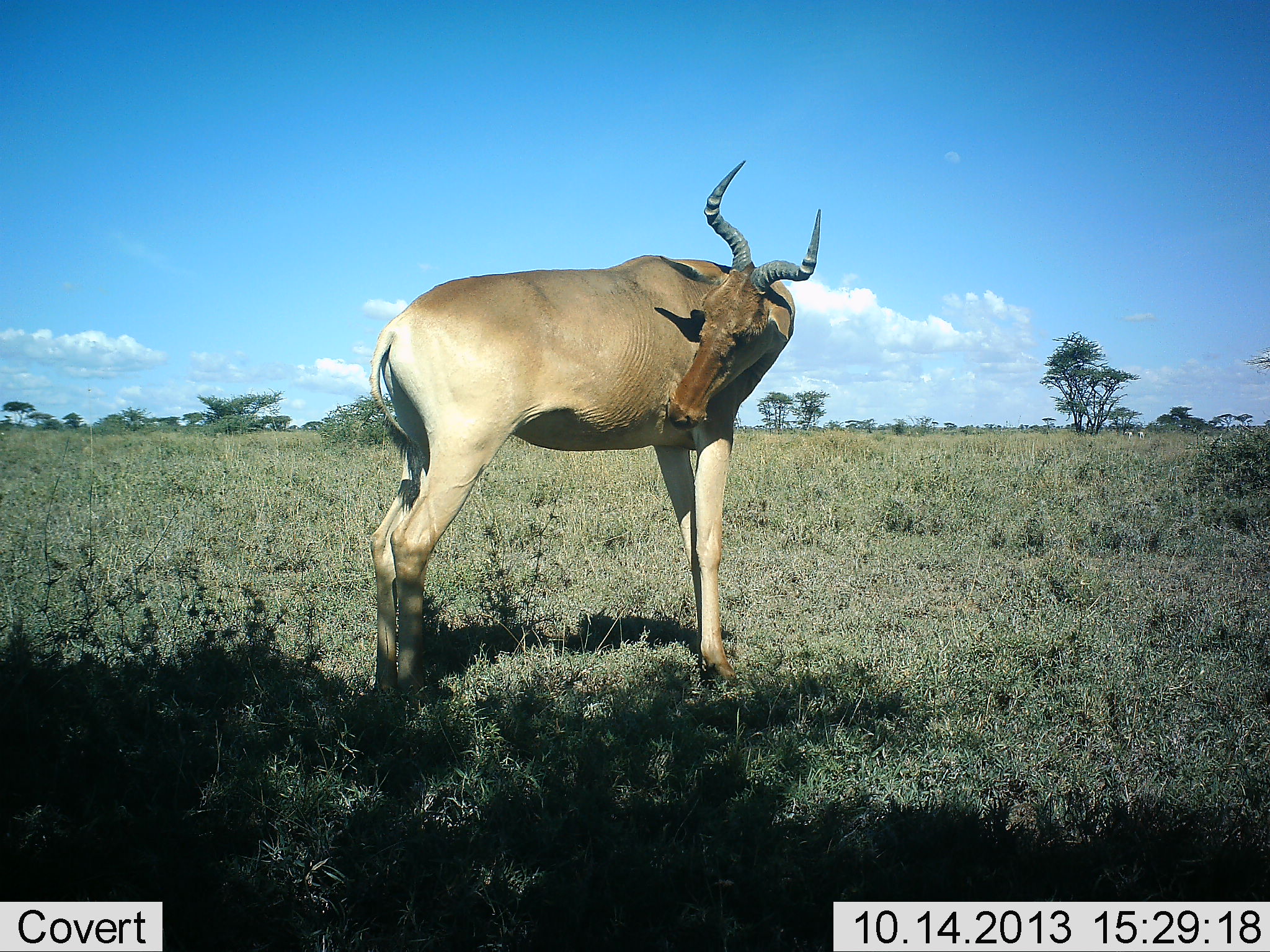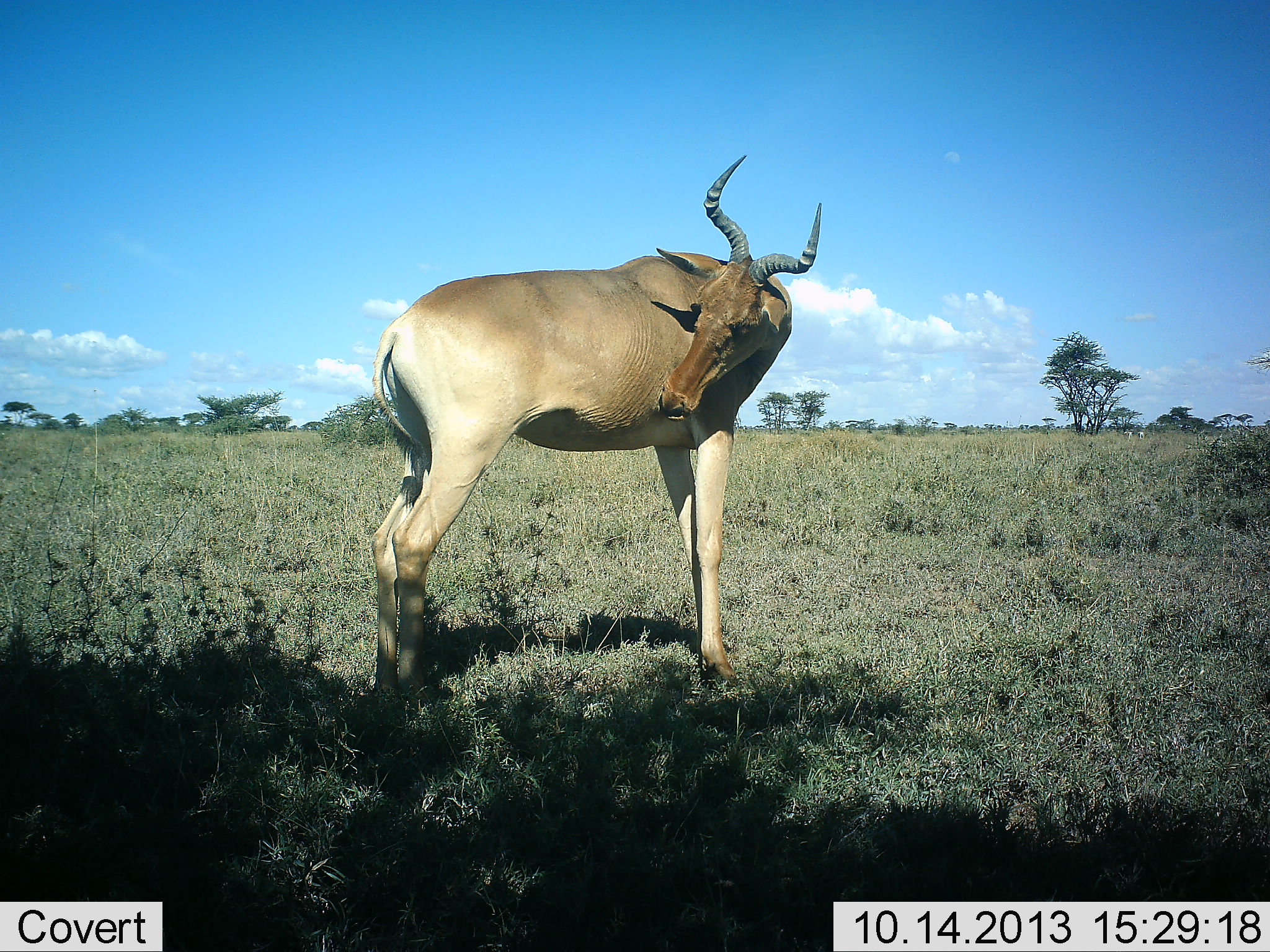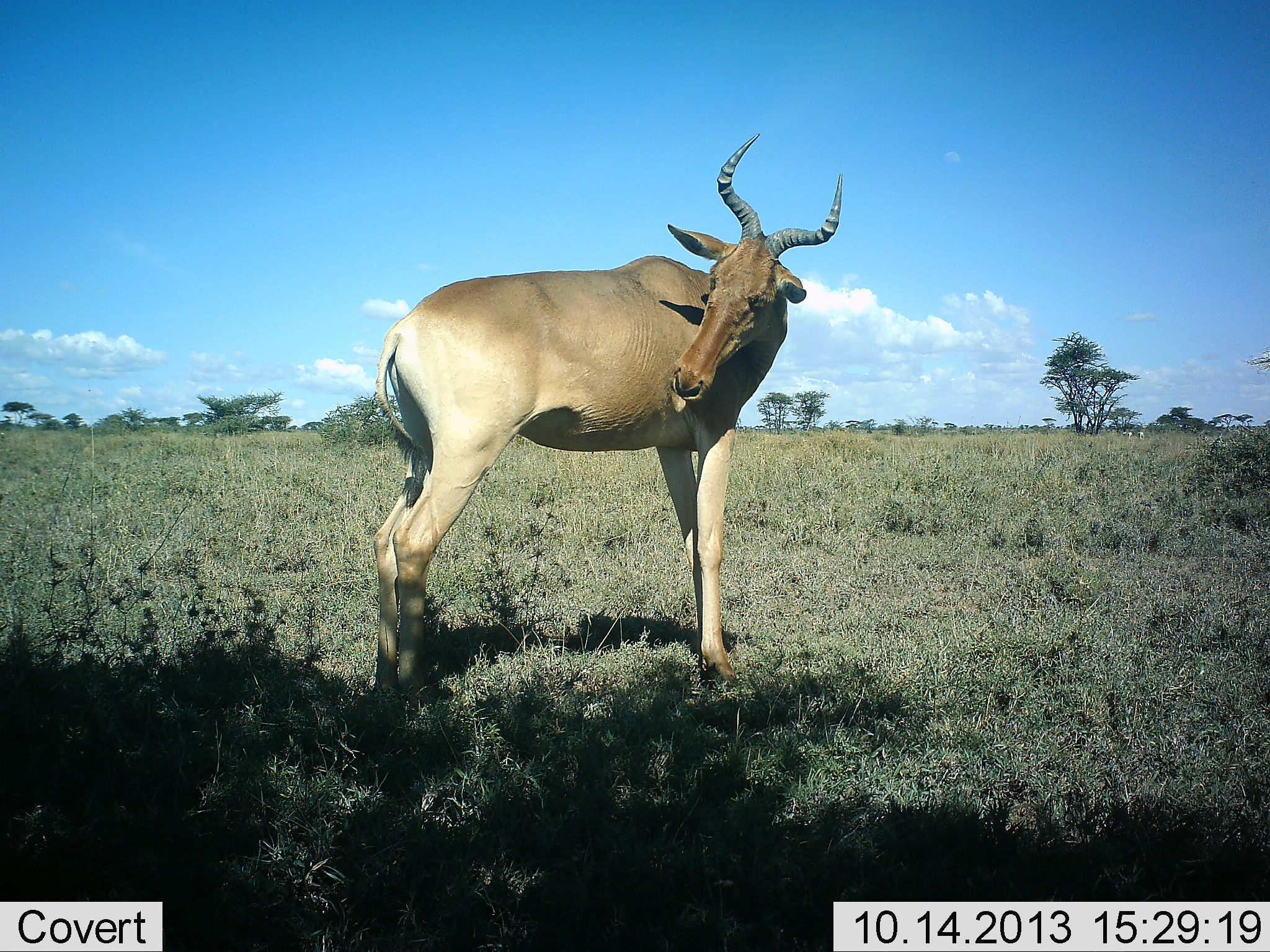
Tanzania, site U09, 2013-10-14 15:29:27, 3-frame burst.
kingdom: Animalia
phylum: Chordata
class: Mammalia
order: Artiodactyla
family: Bovidae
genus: Alcelaphus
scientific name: Alcelaphus buselaphus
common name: hartebeest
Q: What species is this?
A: Hartebeest (Alcelaphus buselaphus).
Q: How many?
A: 1.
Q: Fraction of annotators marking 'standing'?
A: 89%.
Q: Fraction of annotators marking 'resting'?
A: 7%.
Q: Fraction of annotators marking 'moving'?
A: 4%.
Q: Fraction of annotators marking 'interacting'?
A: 4%.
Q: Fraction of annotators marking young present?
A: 0%.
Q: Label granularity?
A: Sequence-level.